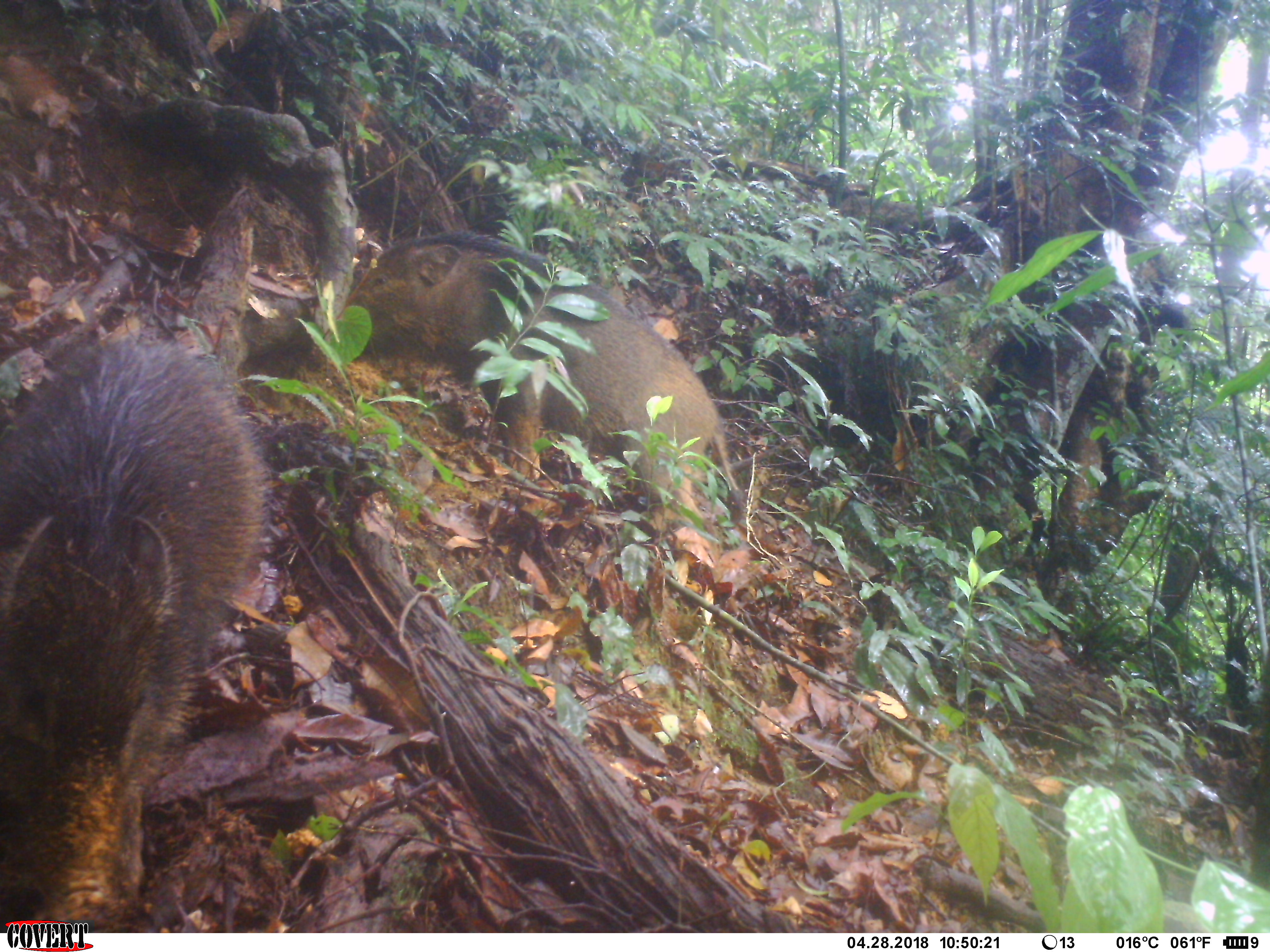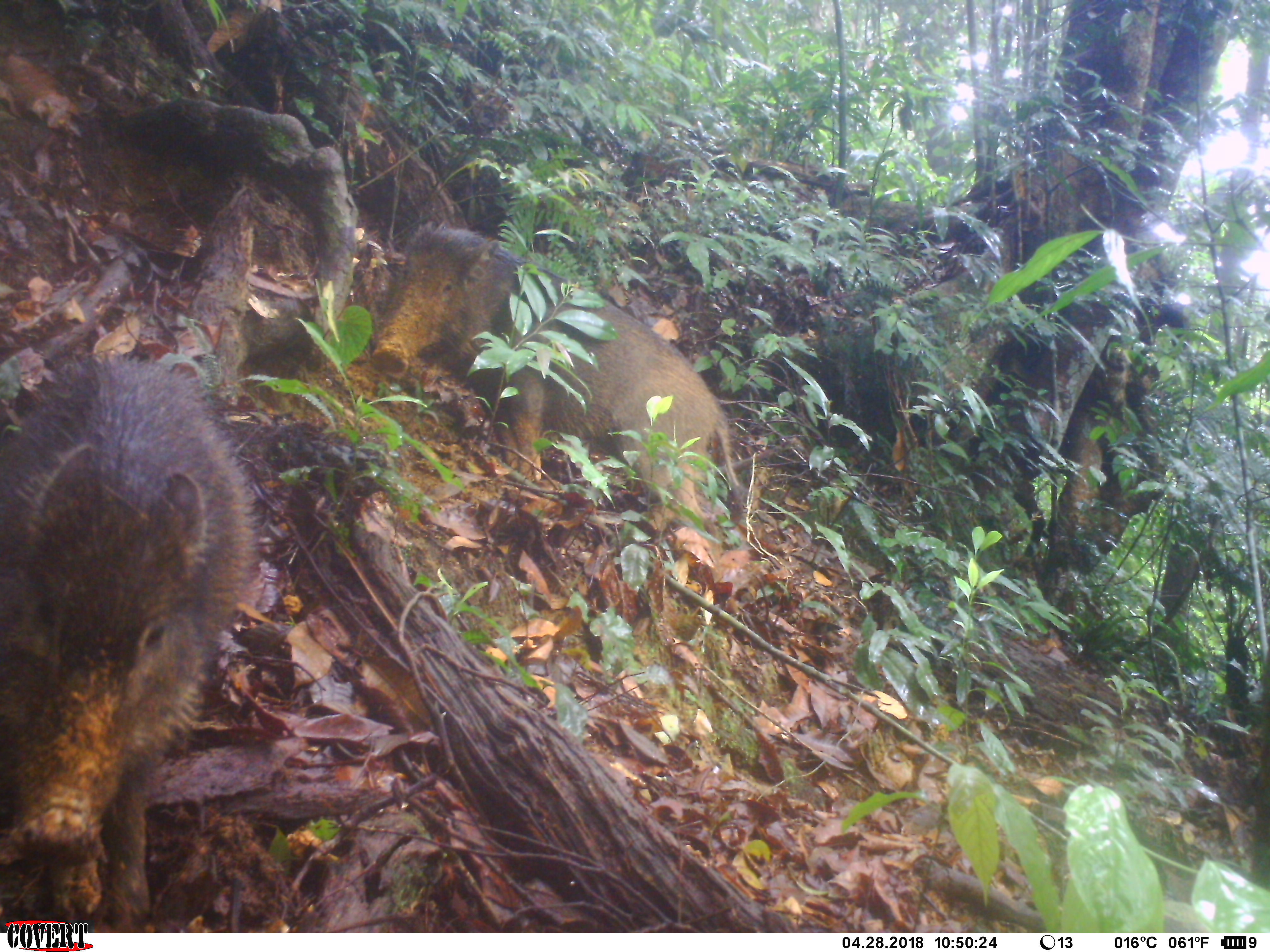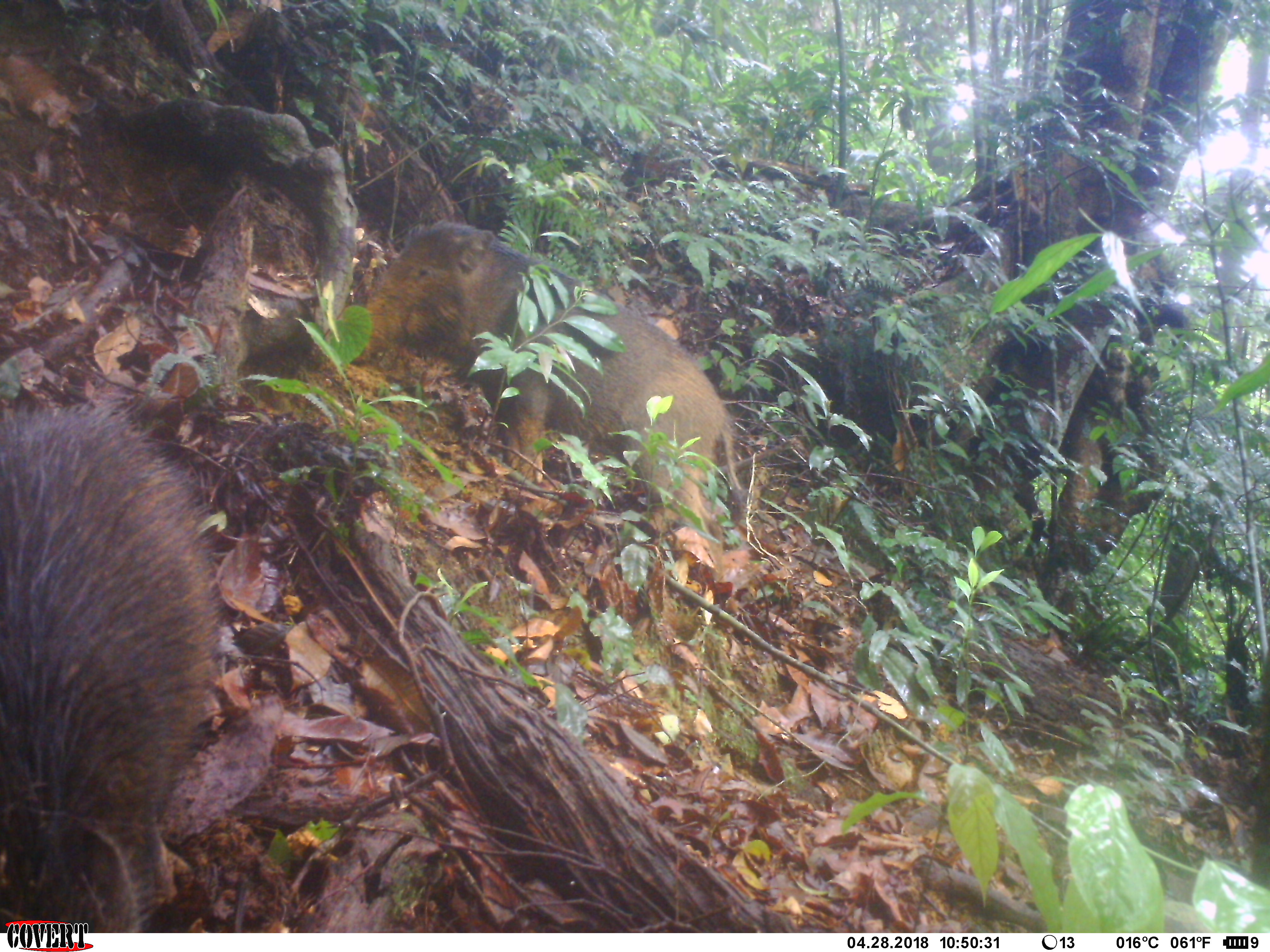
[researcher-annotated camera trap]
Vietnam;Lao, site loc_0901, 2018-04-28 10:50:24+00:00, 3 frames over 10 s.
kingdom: Animalia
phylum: Chordata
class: Mammalia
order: Artiodactyla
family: Suidae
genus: Sus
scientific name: Sus scrofa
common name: eurasian wild pig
Eurasian wild pig (Sus scrofa). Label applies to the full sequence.